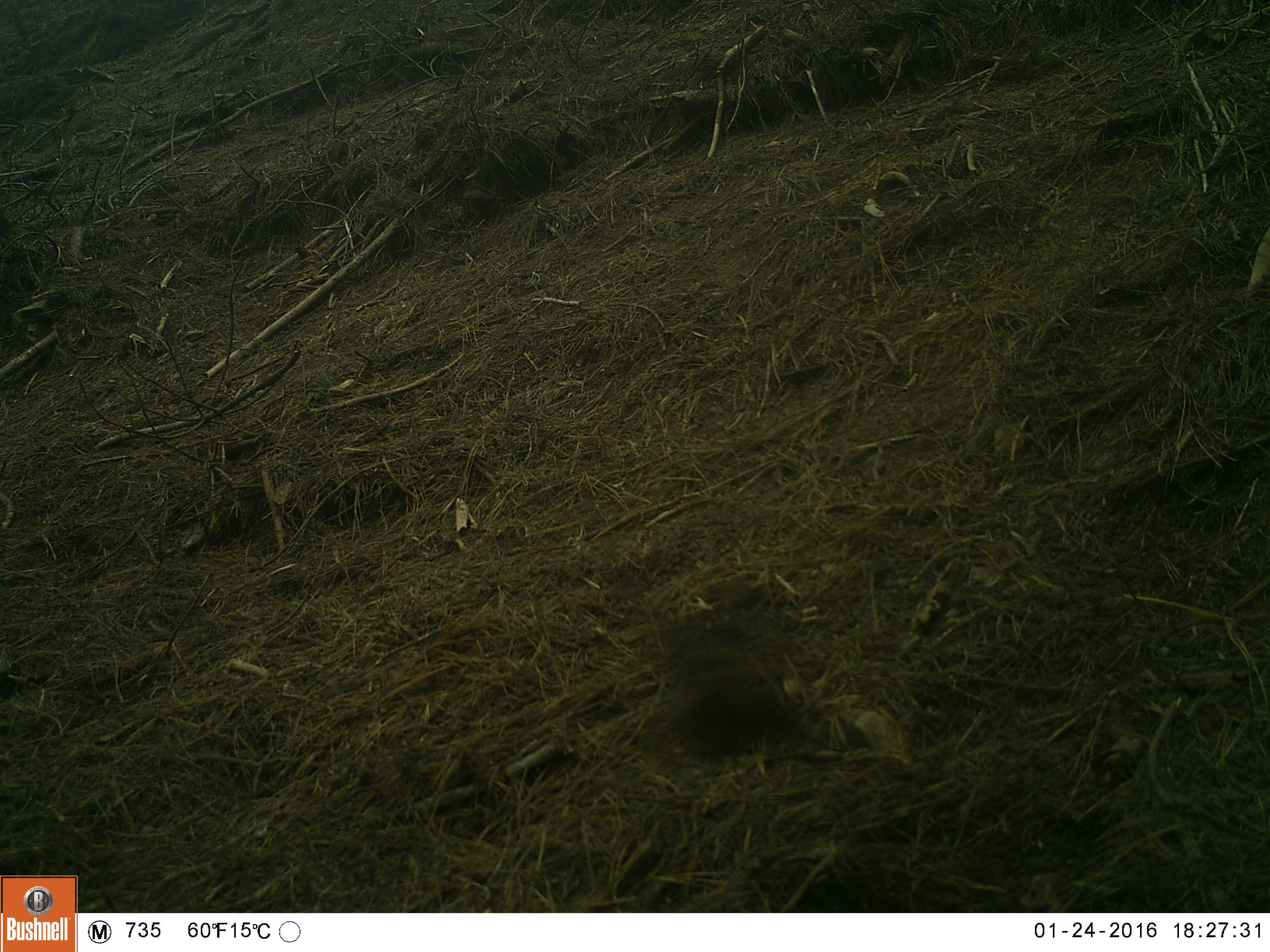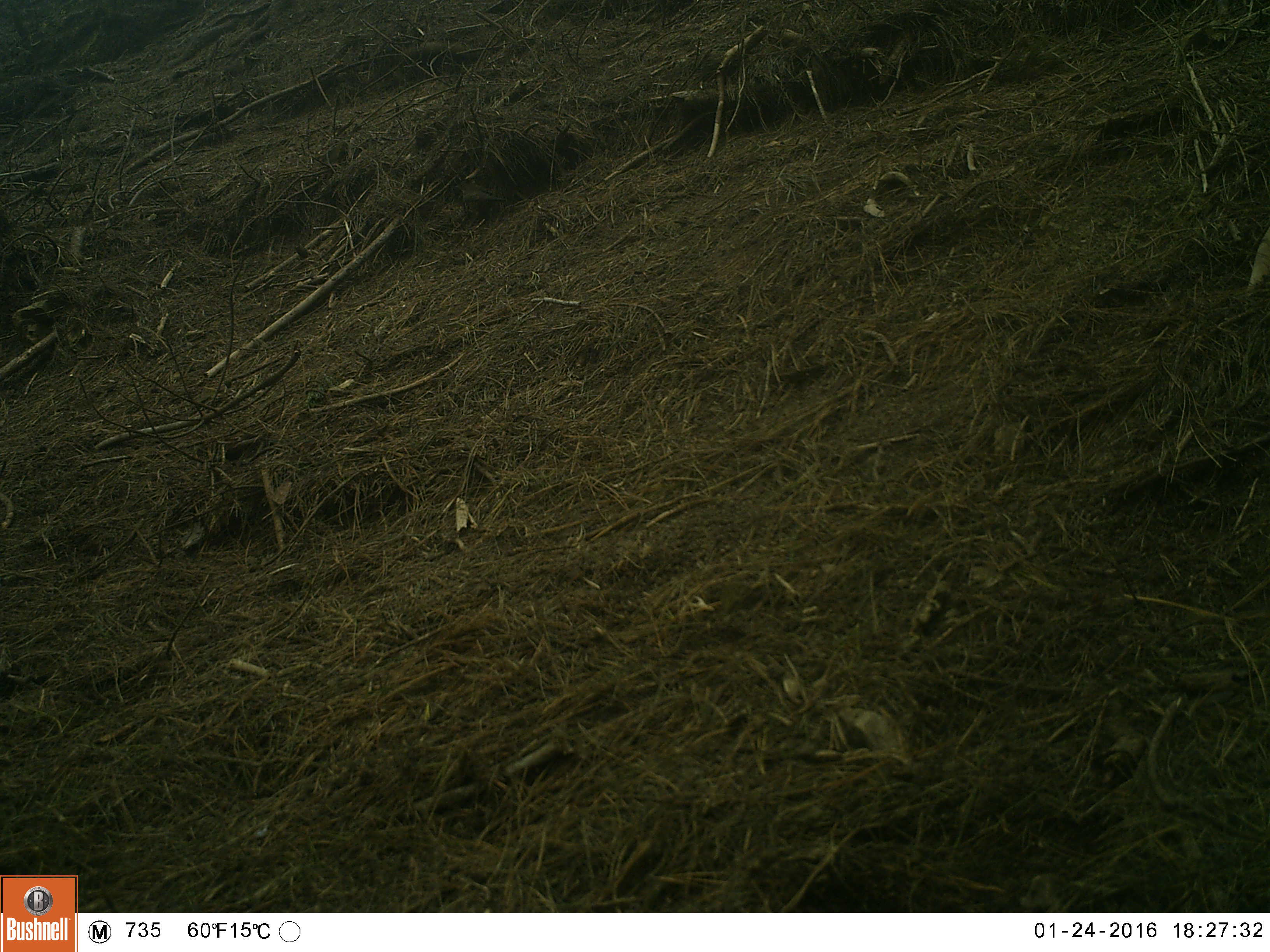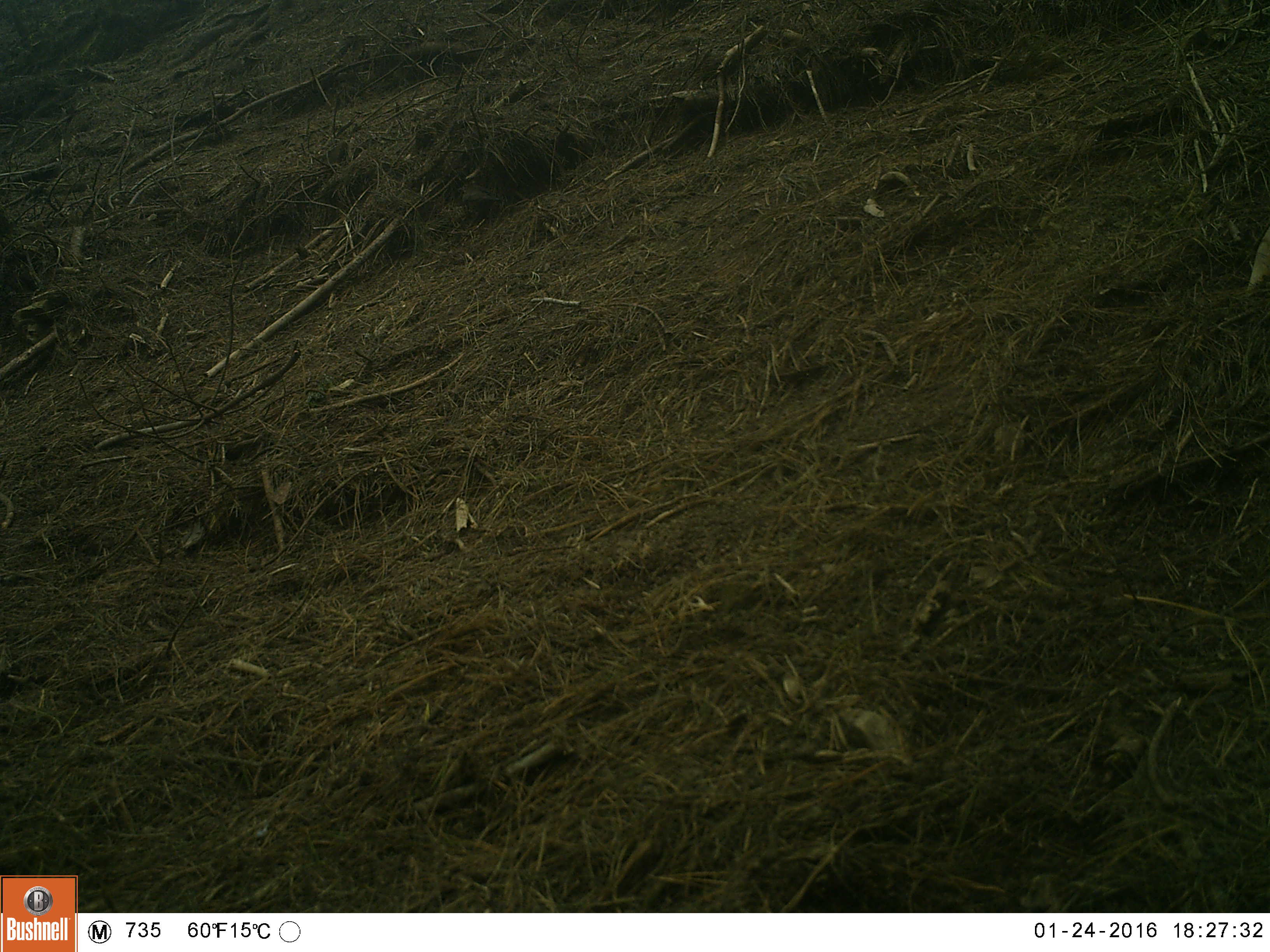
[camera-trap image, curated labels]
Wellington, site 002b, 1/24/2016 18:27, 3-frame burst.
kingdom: Animalia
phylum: Chordata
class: Aves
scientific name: Aves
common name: bird